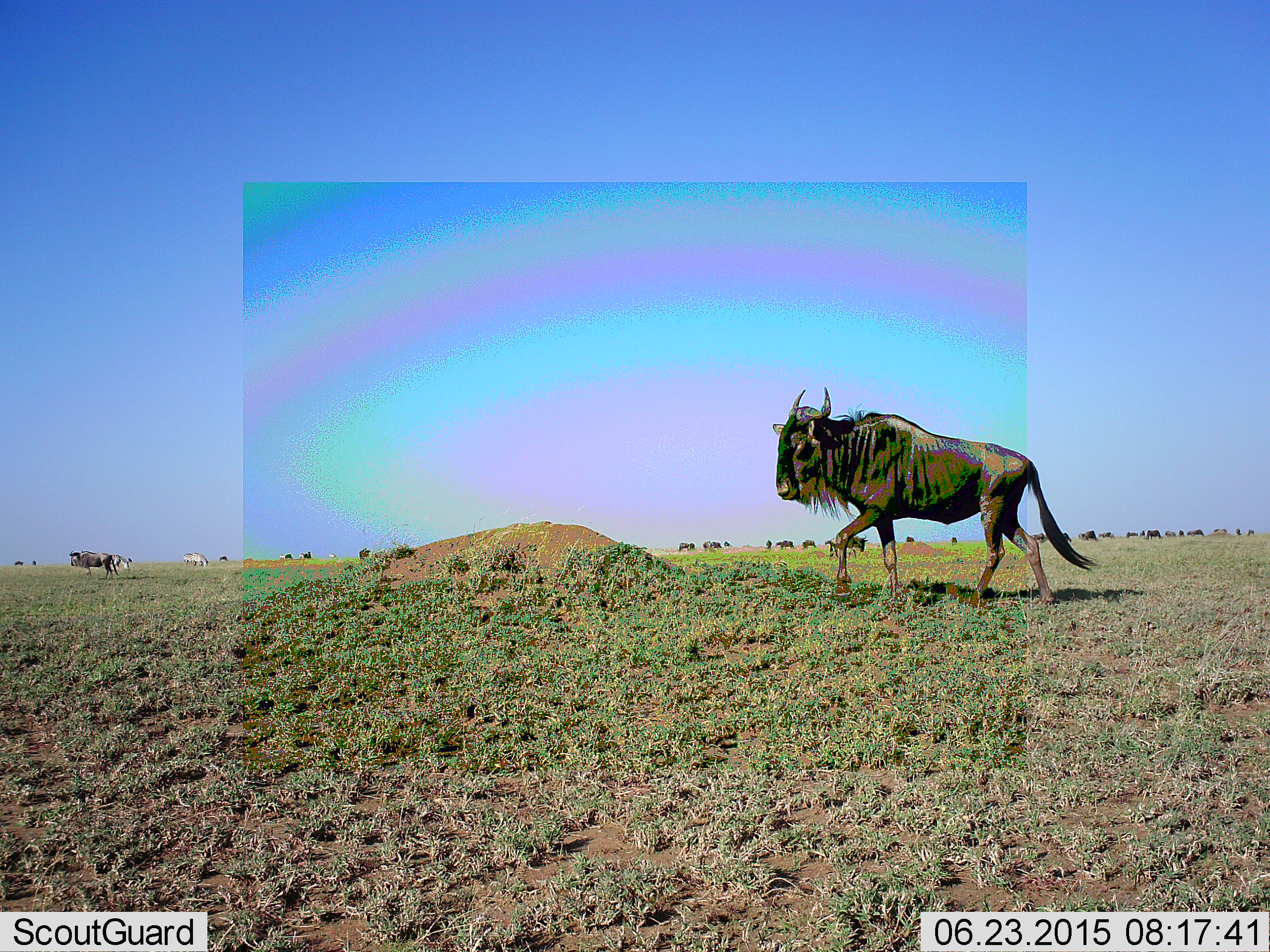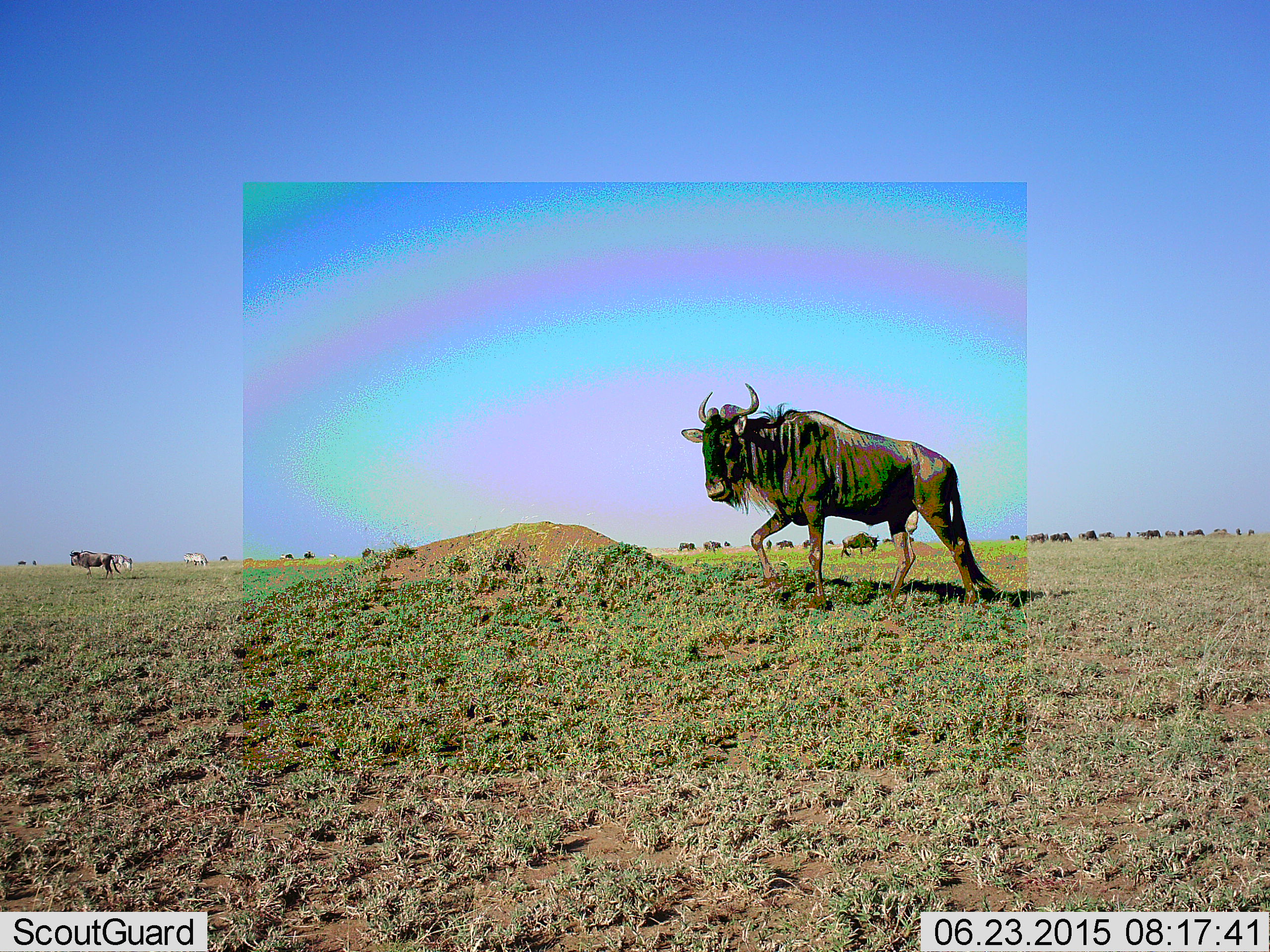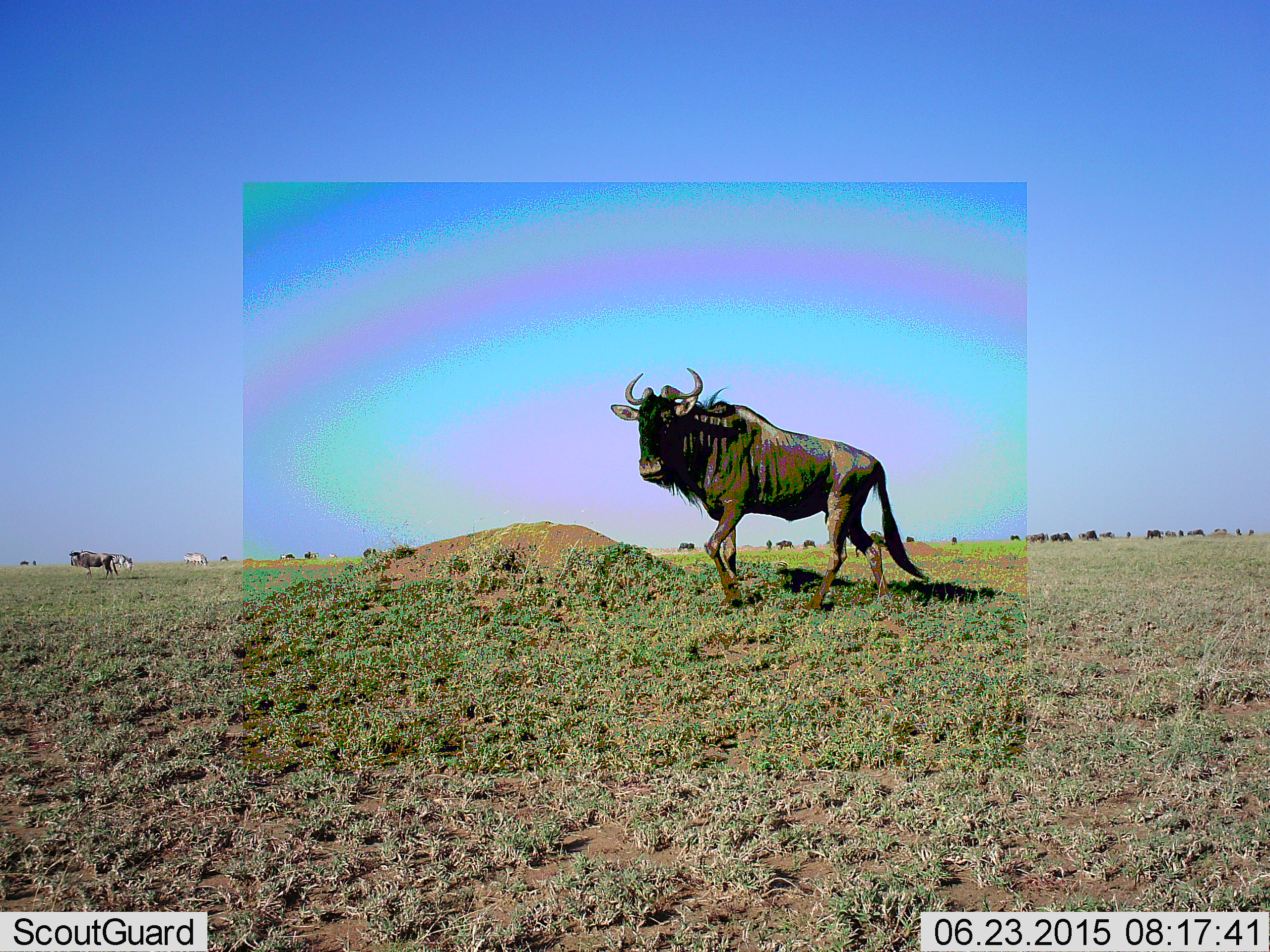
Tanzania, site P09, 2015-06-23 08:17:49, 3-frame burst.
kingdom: Animalia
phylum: Chordata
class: Mammalia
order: Artiodactyla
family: Bovidae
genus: Connochaetes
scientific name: Connochaetes taurinus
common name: blue wildebeest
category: wildebeest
Wildebeest (blue wildebeest) (Connochaetes taurinus), count 11-50. Behavior (volunteer vote fractions): standing 17%, resting 0%, moving 100%, interacting 0%. Young present (vote fraction): 0%. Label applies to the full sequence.